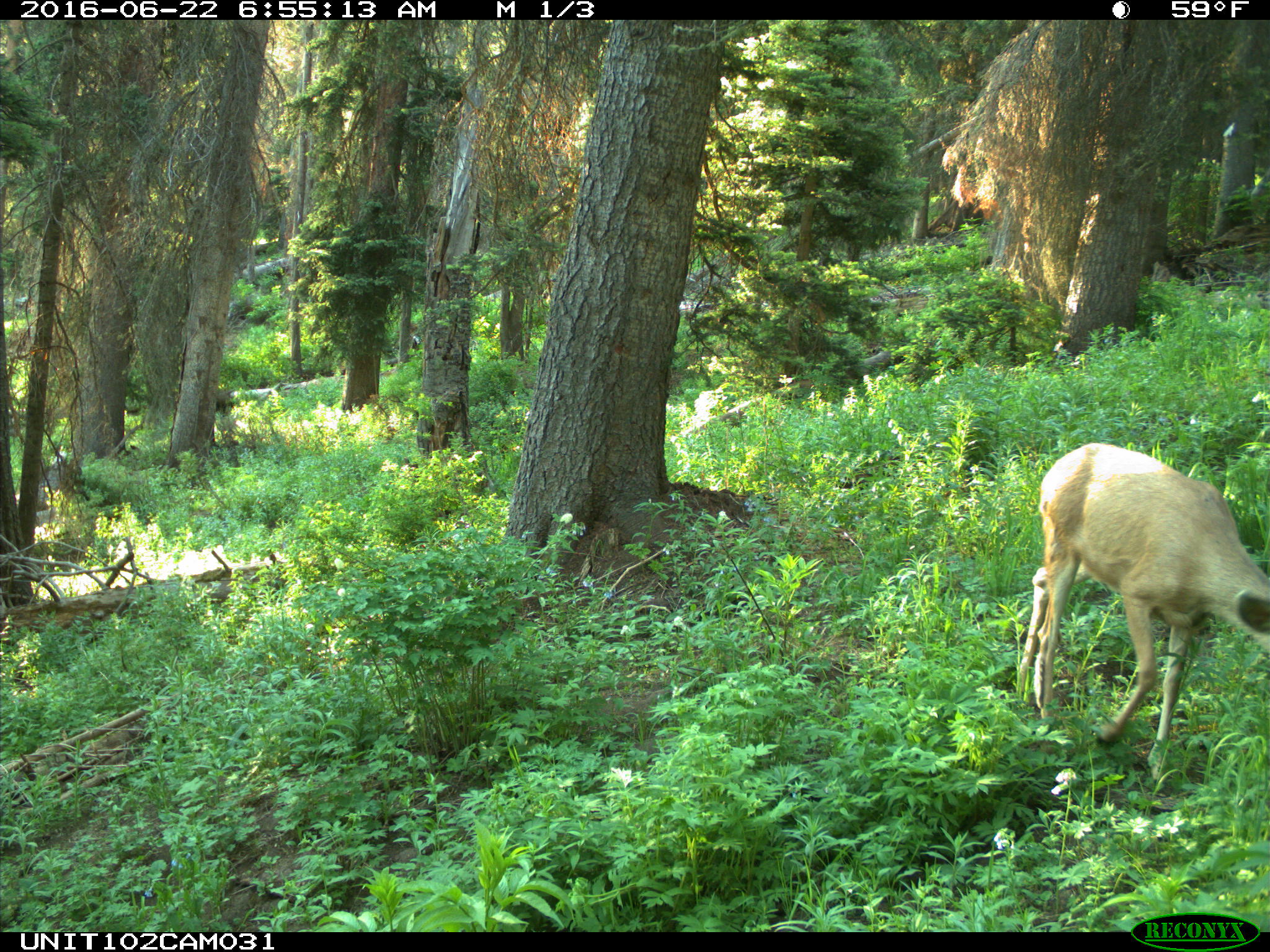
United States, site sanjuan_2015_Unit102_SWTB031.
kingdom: Animalia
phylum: Chordata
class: Mammalia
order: Artiodactyla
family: Cervidae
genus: Odocoileus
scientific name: Odocoileus hemionus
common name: mule deer